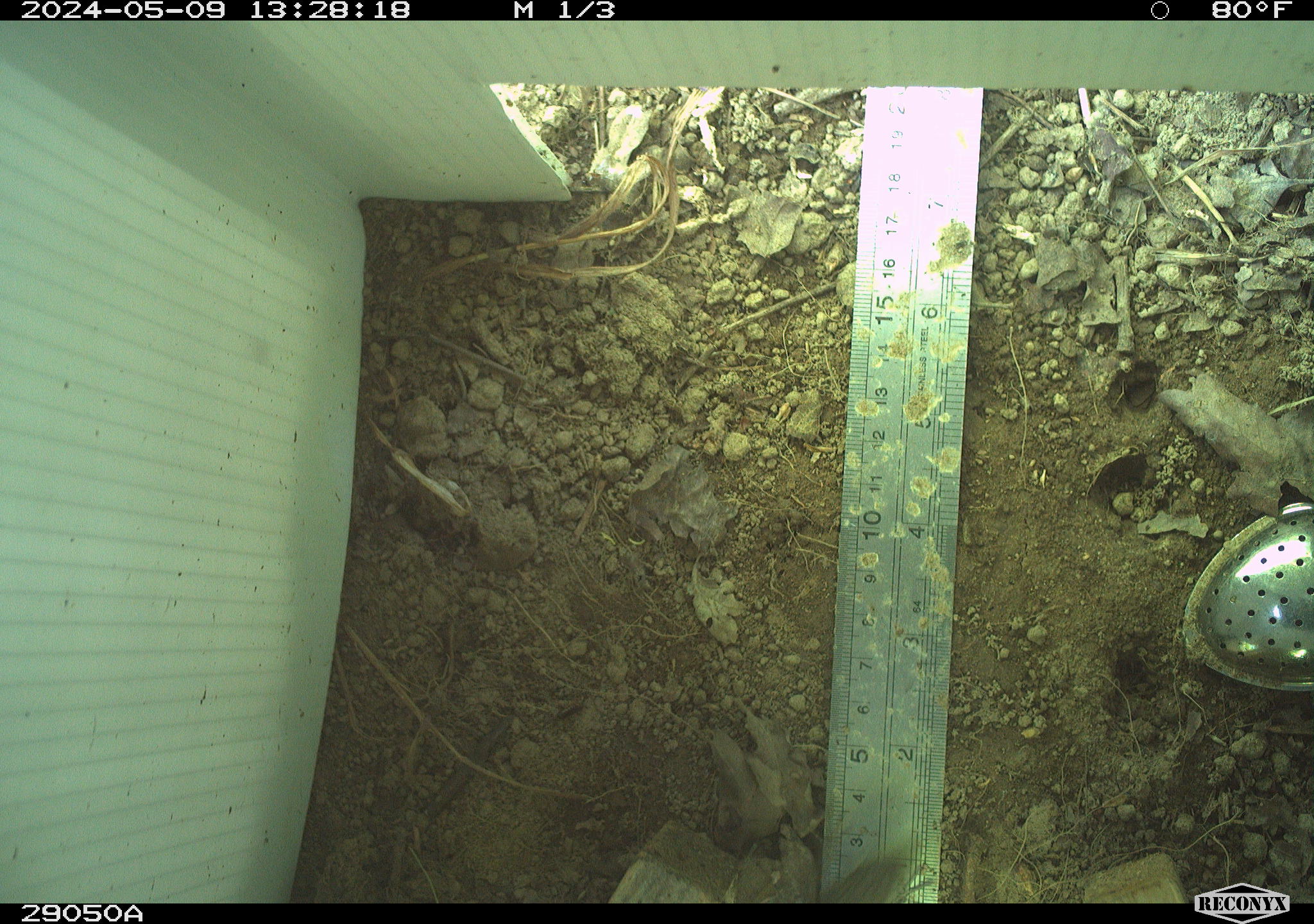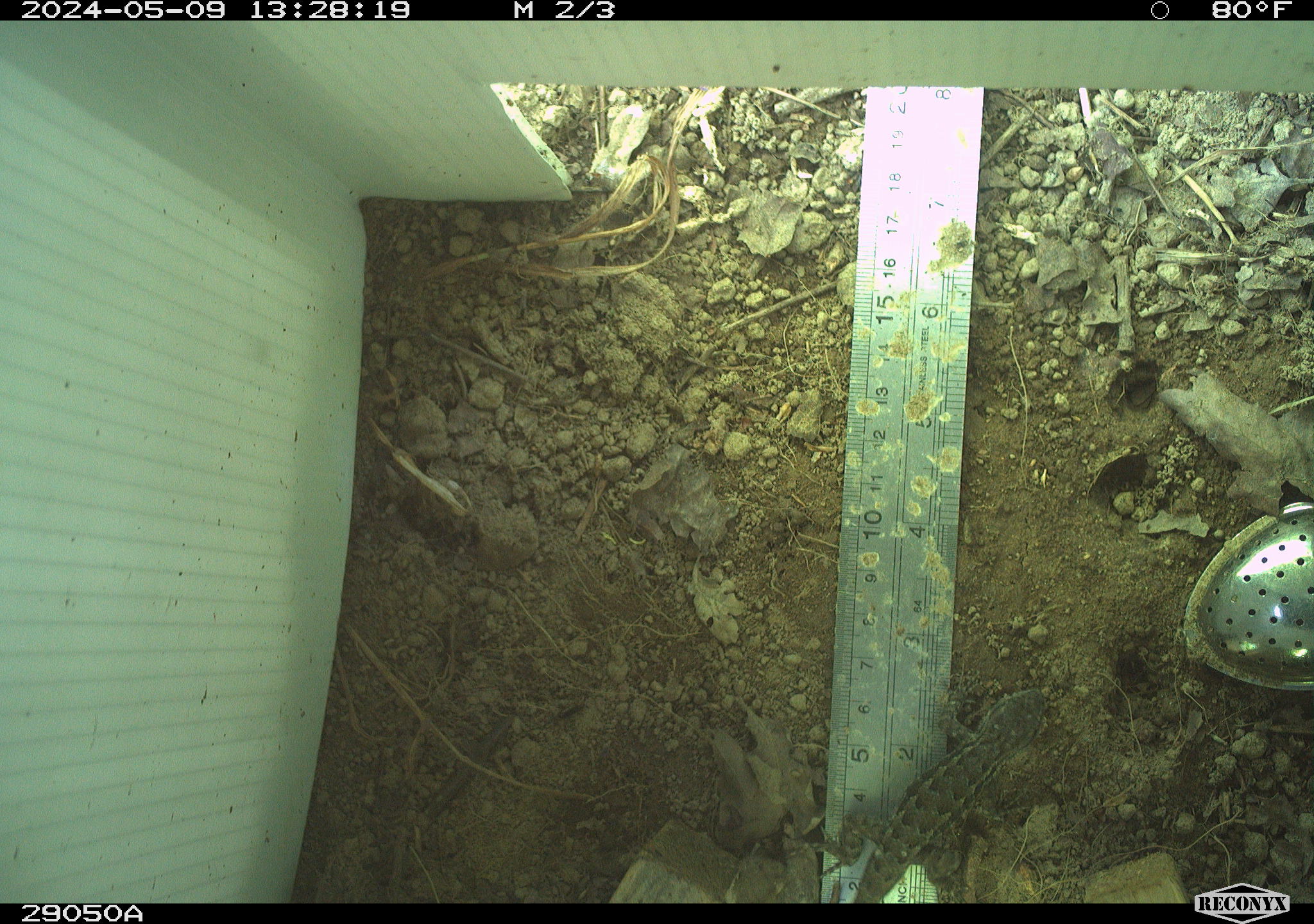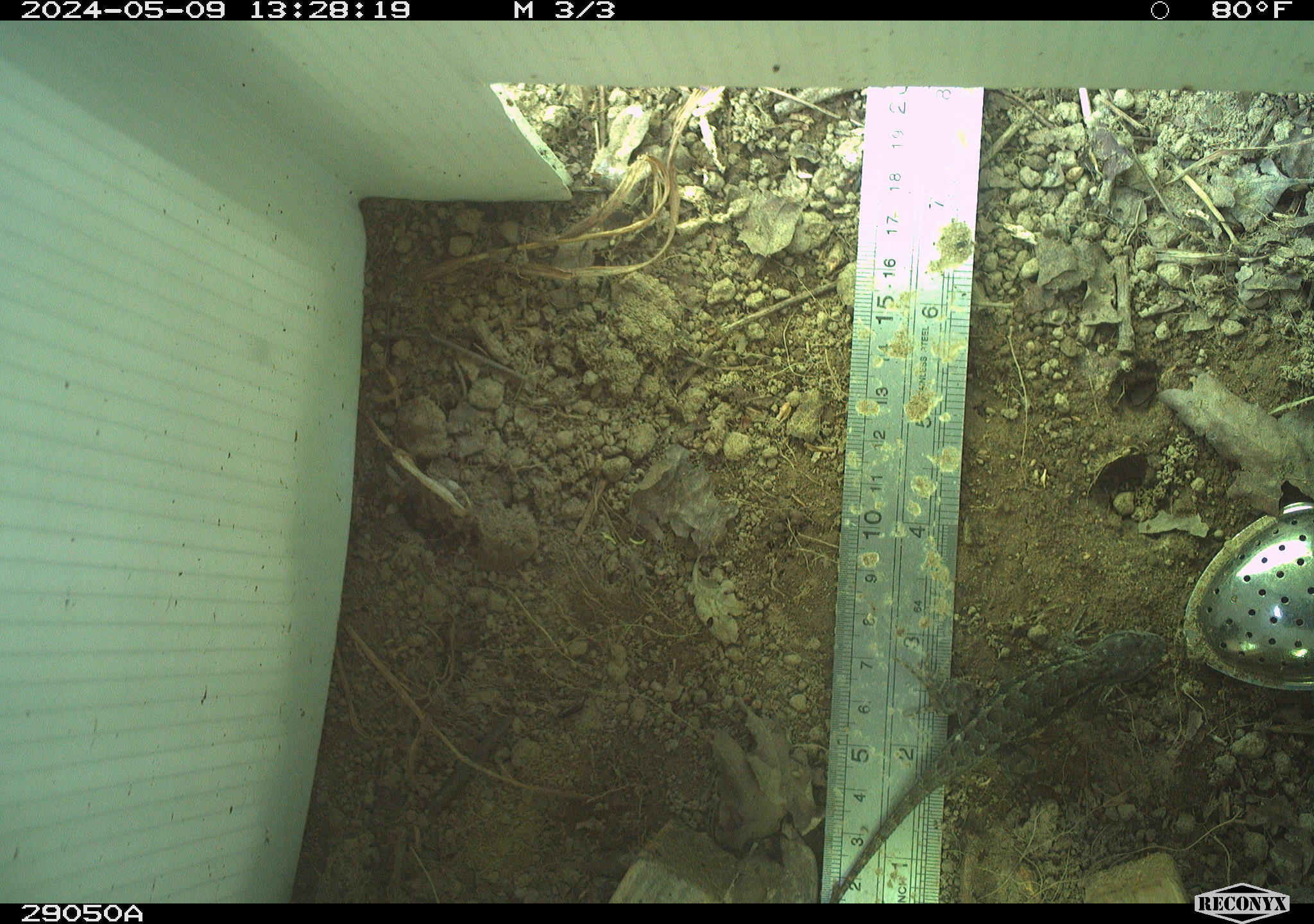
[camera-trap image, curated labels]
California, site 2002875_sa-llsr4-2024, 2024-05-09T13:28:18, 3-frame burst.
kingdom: Animalia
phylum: Chordata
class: Reptilia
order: Squamata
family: Phrynosomatidae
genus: Sceloporus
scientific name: Sceloporus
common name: spiny lizards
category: sceloporus species